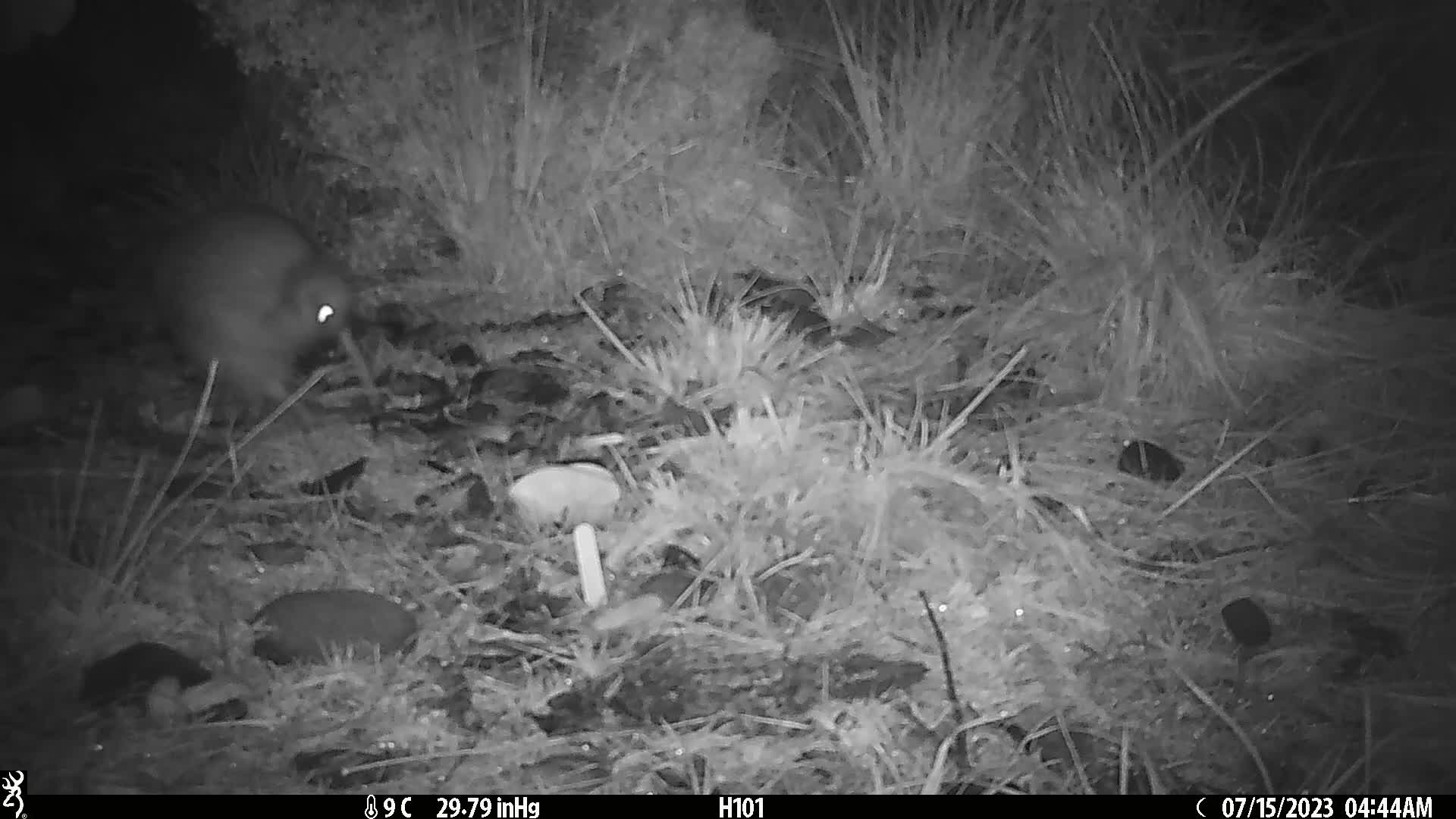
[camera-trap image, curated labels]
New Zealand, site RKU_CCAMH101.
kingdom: Animalia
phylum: Chordata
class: Aves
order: Apterygiformes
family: Apterygidae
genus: Apteryx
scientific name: Apteryx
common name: kiwi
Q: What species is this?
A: Kiwi (Apteryx).